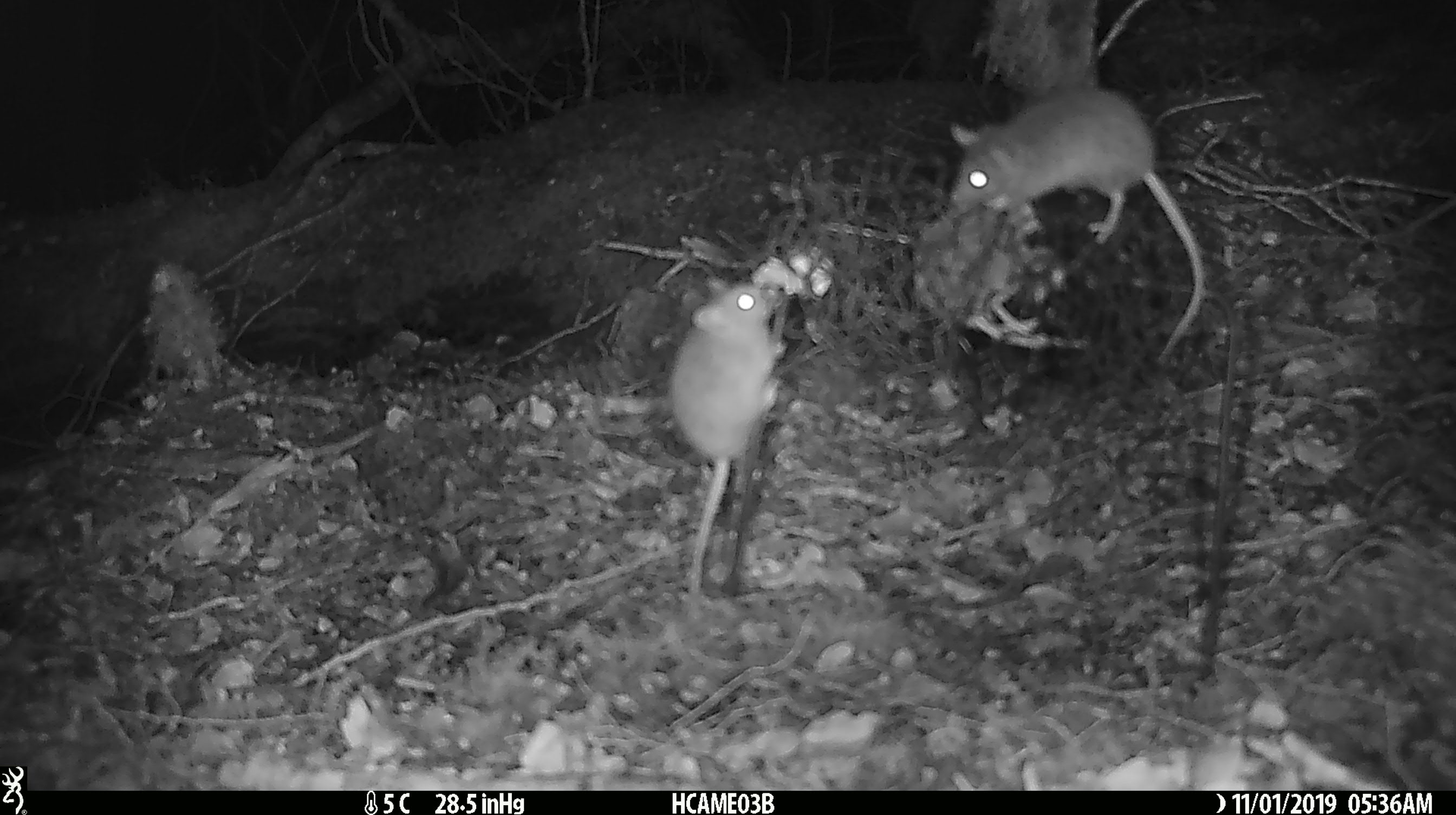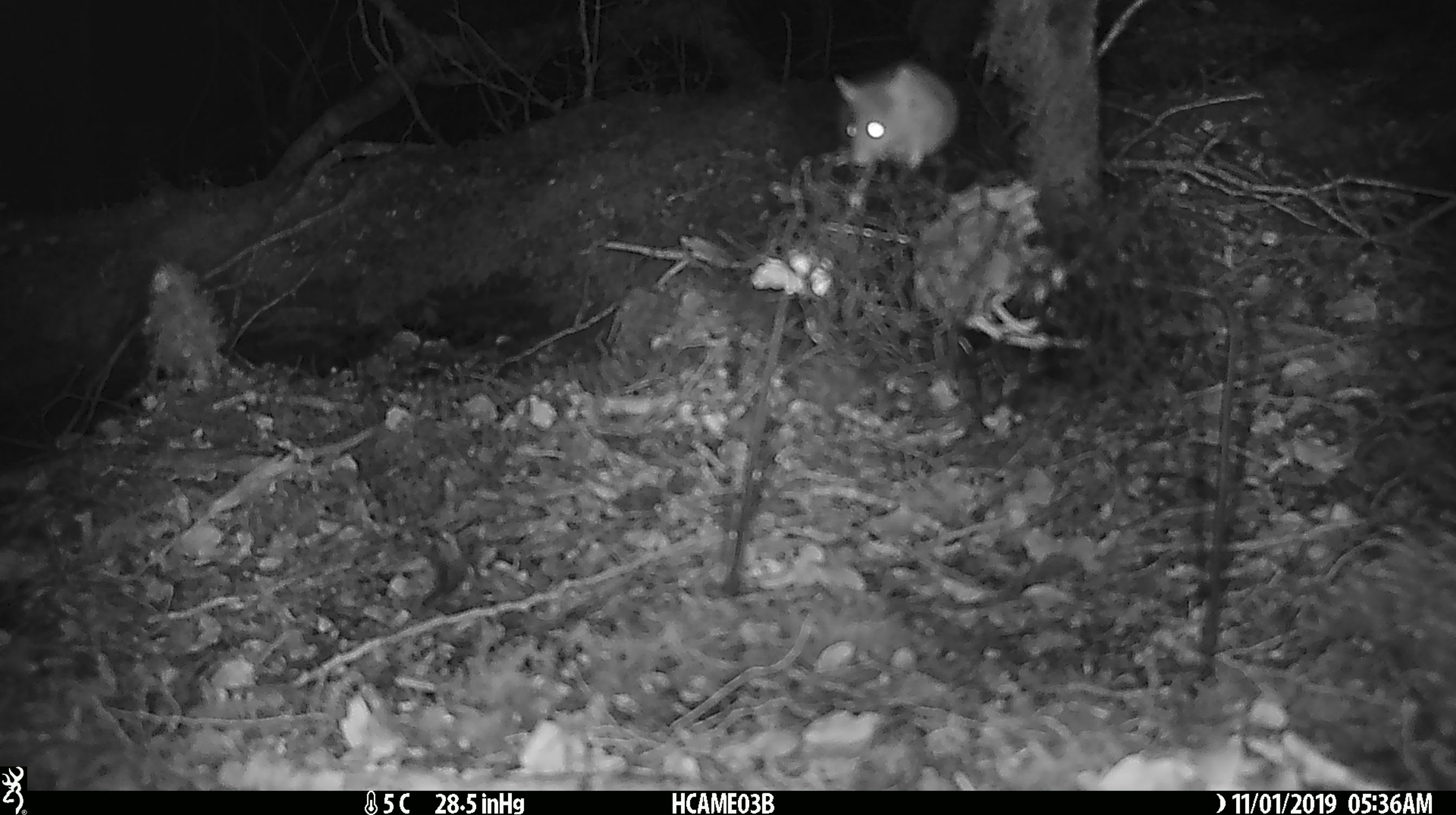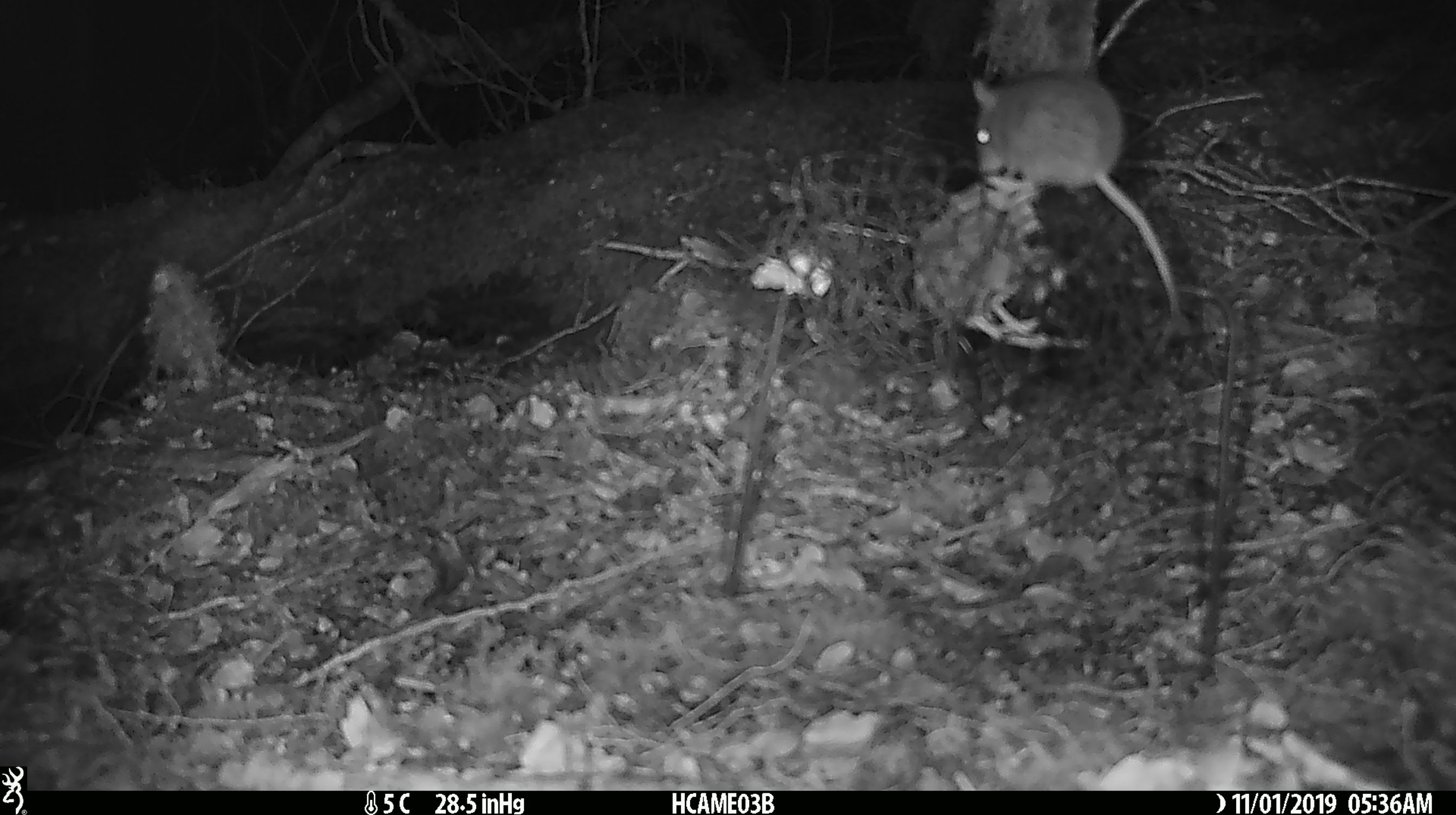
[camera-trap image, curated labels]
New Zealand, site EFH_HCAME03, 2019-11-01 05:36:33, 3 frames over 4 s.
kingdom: Animalia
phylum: Chordata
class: Mammalia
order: Rodentia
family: Muridae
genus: Mus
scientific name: Mus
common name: mouse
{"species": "mouse (Mus)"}